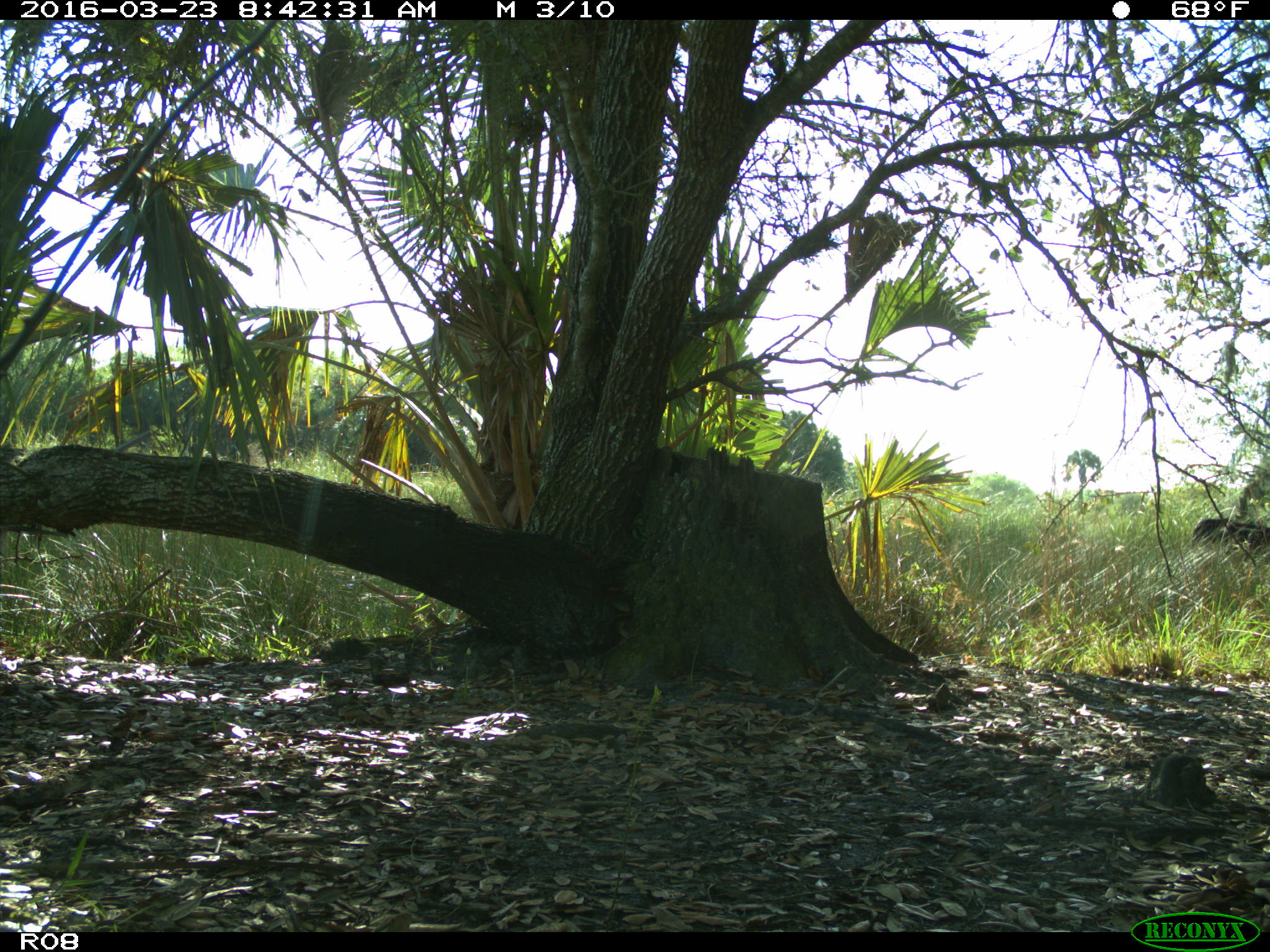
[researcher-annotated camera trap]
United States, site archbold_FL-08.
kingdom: Animalia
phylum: Chordata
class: Mammalia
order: Artiodactyla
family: Bovidae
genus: Bos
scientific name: Bos taurus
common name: domestic cow